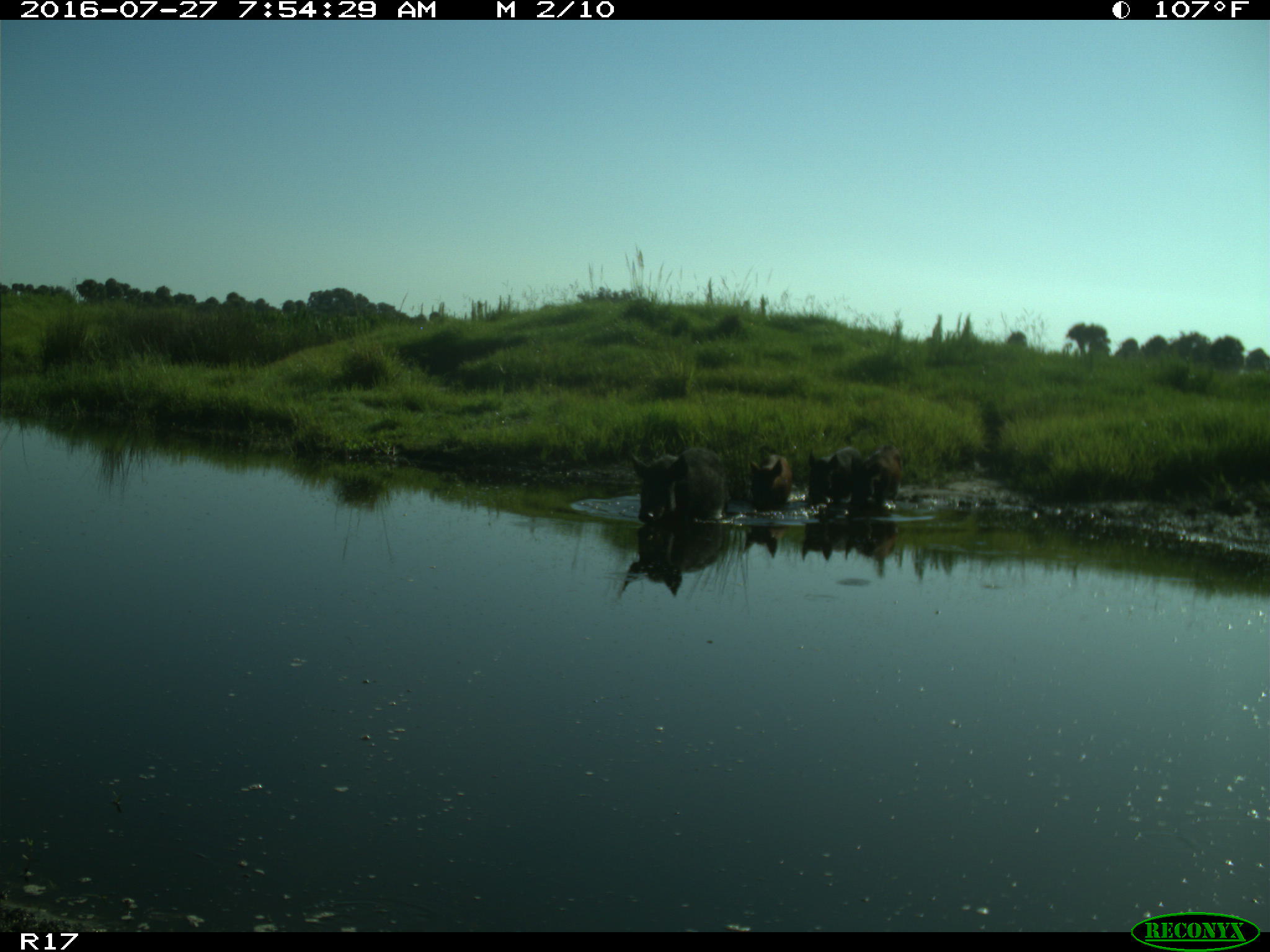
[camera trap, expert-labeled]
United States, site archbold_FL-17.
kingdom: Animalia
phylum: Chordata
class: Mammalia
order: Artiodactyla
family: Suidae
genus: Sus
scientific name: Sus scrofa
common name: wild boar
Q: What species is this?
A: Sus scrofa (wild boar).